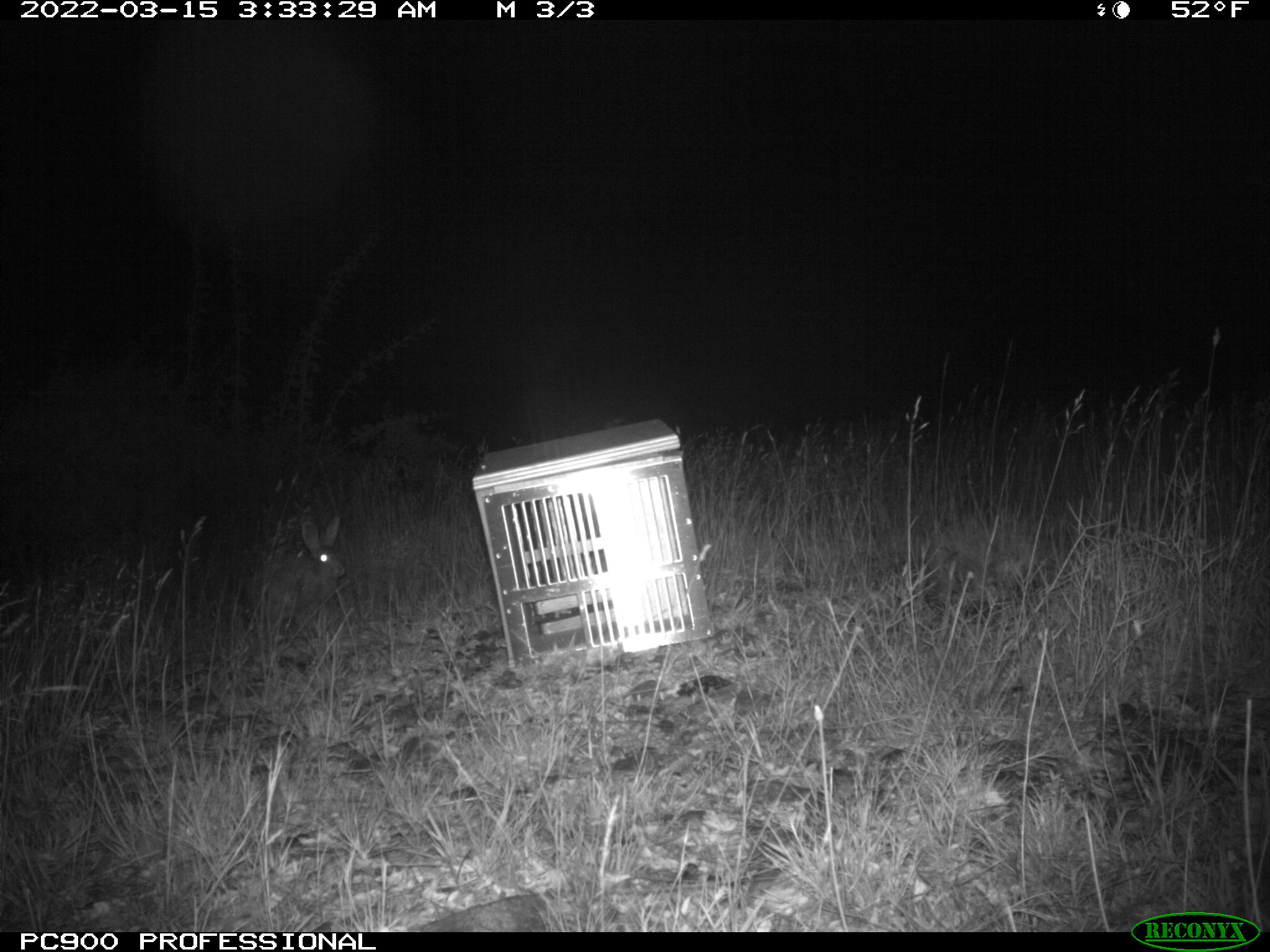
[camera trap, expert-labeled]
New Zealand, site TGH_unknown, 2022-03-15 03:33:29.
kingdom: Animalia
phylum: Chordata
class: Mammalia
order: Lagomorpha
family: Leporidae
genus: Oryctolagus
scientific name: Oryctolagus cuniculus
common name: european rabbit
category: rabbit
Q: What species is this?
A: Rabbit (european rabbit) (Oryctolagus cuniculus).